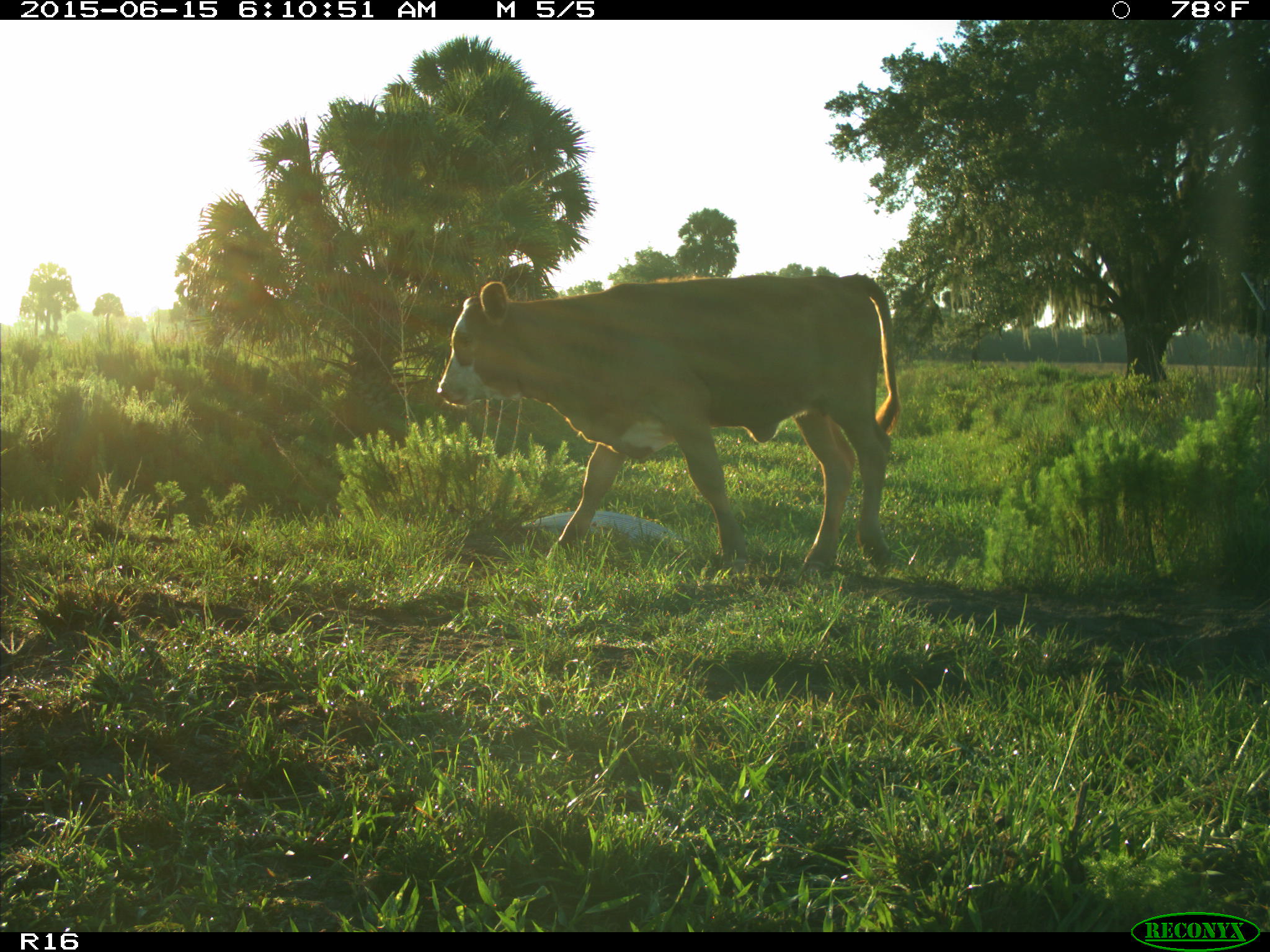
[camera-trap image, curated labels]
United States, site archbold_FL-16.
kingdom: Animalia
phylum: Chordata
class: Mammalia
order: Artiodactyla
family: Bovidae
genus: Bos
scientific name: Bos taurus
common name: domestic cow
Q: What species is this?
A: Bos taurus (domestic cow).